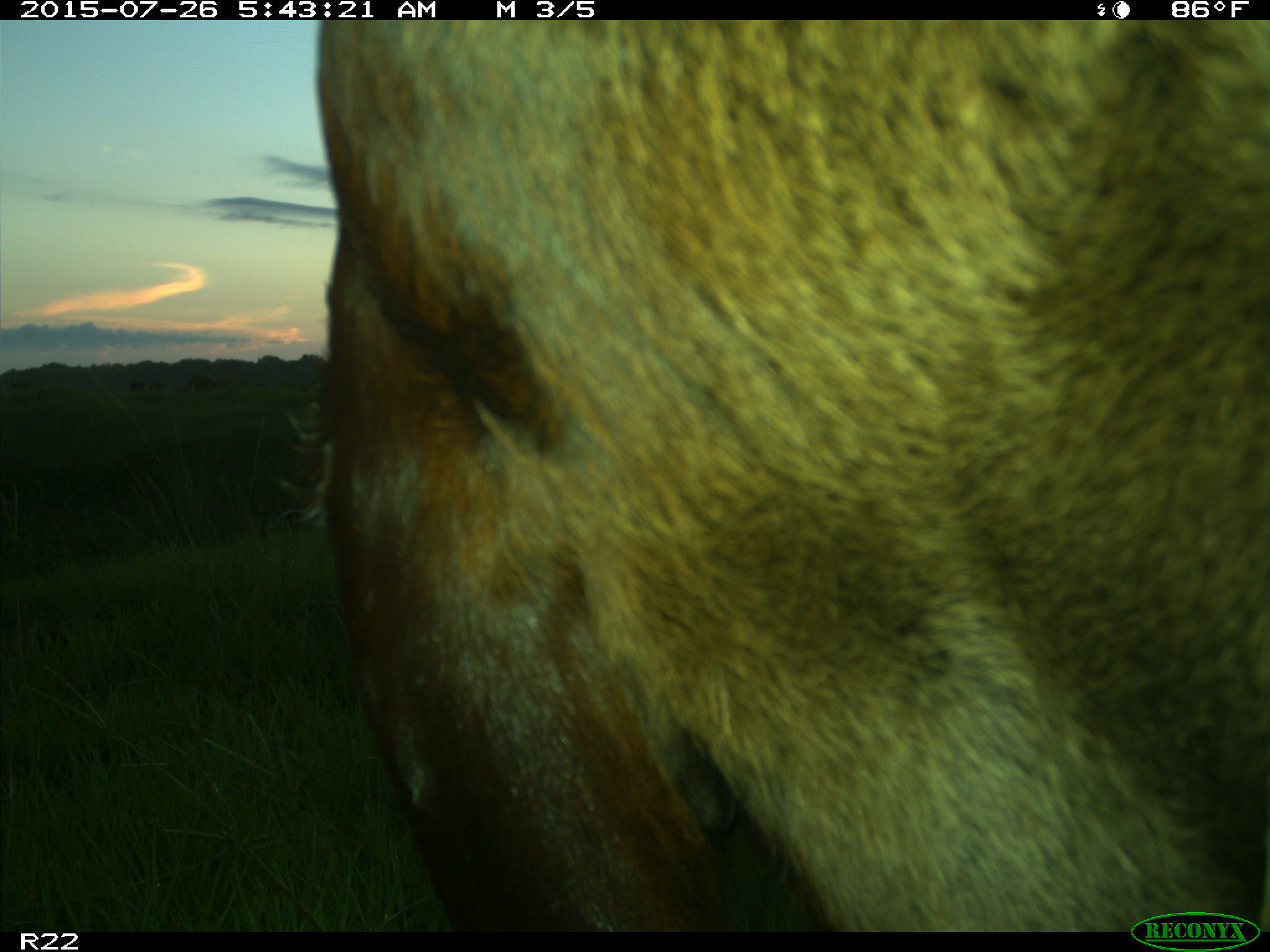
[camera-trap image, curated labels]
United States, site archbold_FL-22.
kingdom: Animalia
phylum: Chordata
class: Mammalia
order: Artiodactyla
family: Bovidae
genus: Bos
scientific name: Bos taurus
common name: domestic cow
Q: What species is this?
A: Bos taurus (domestic cow).